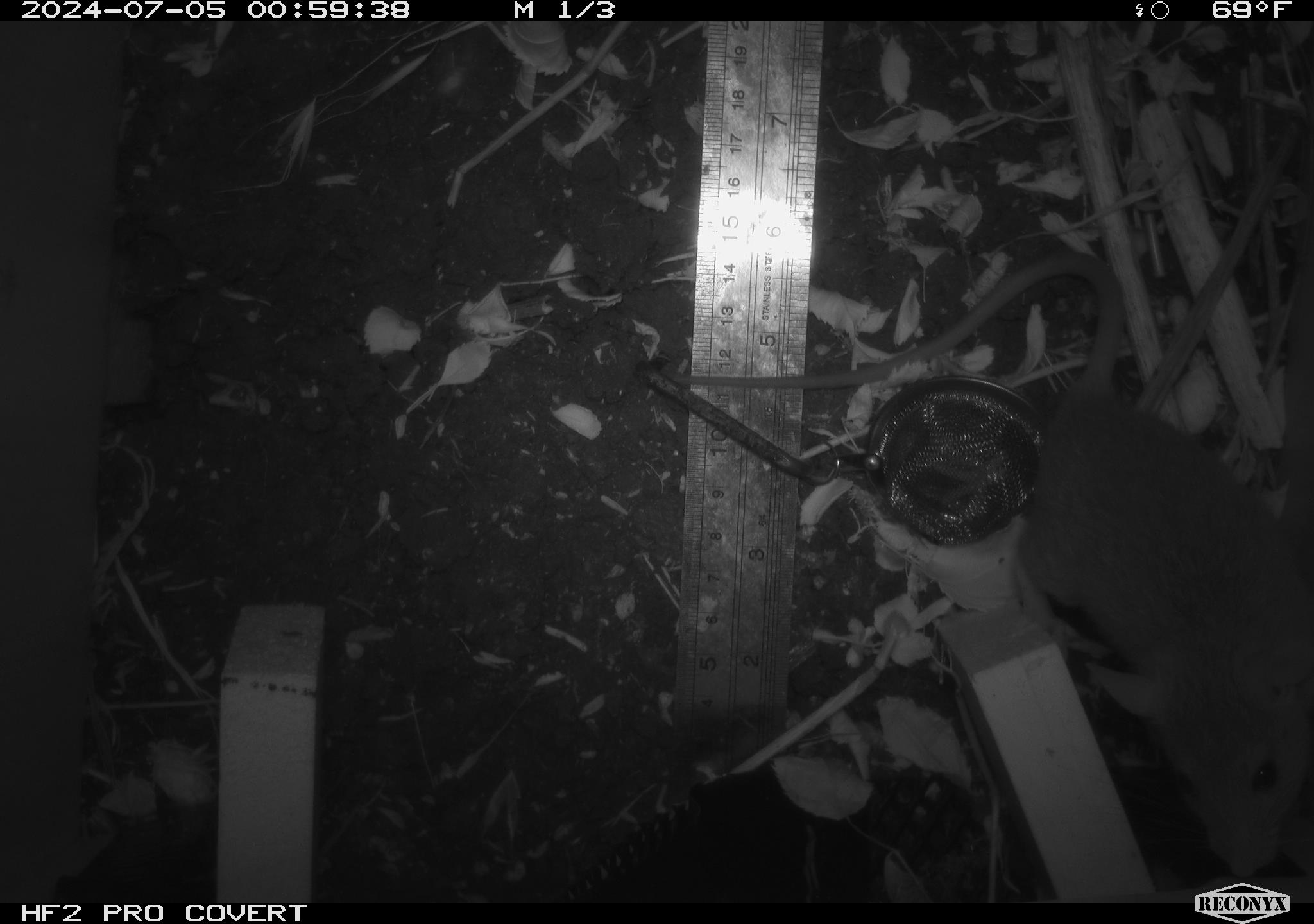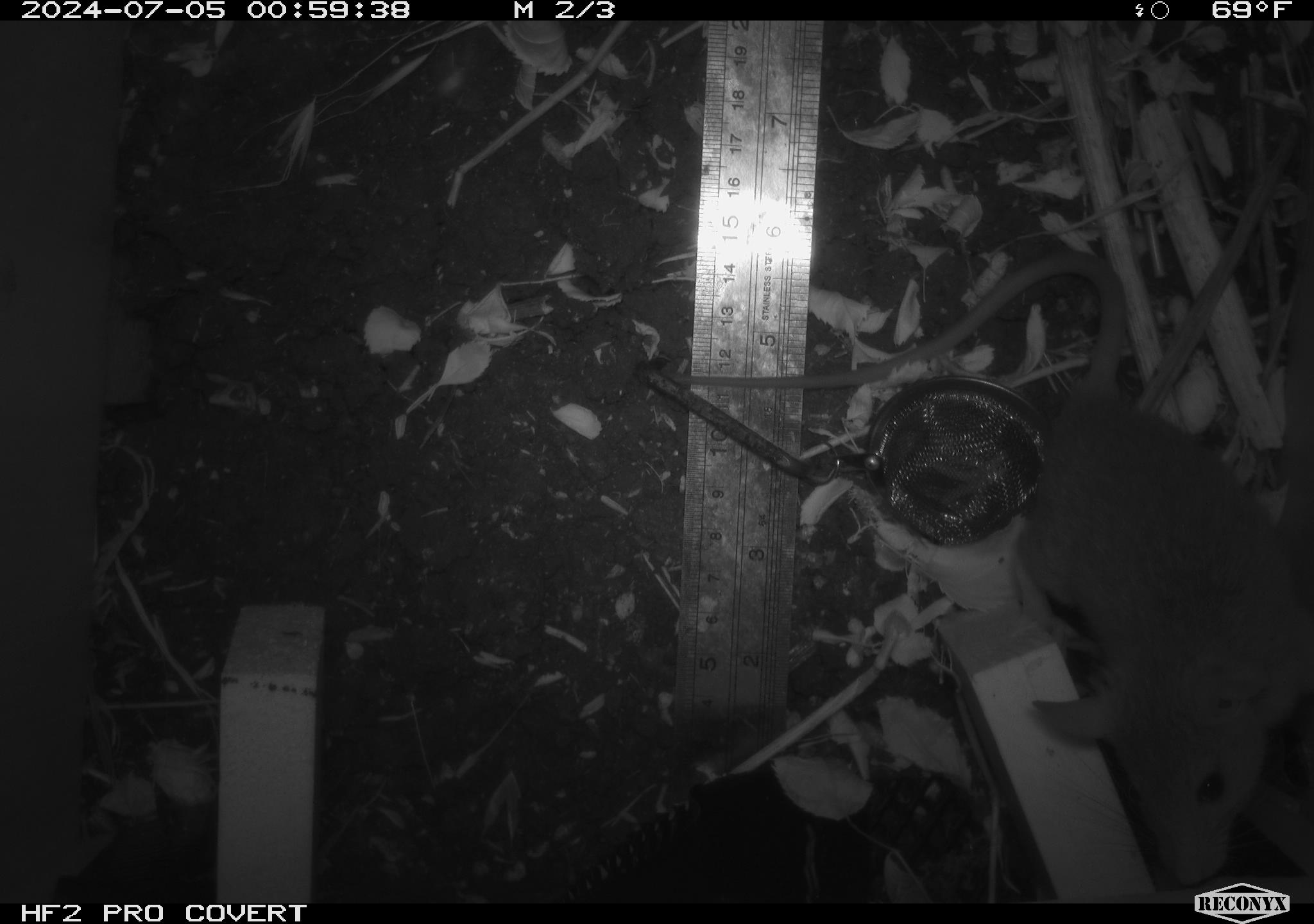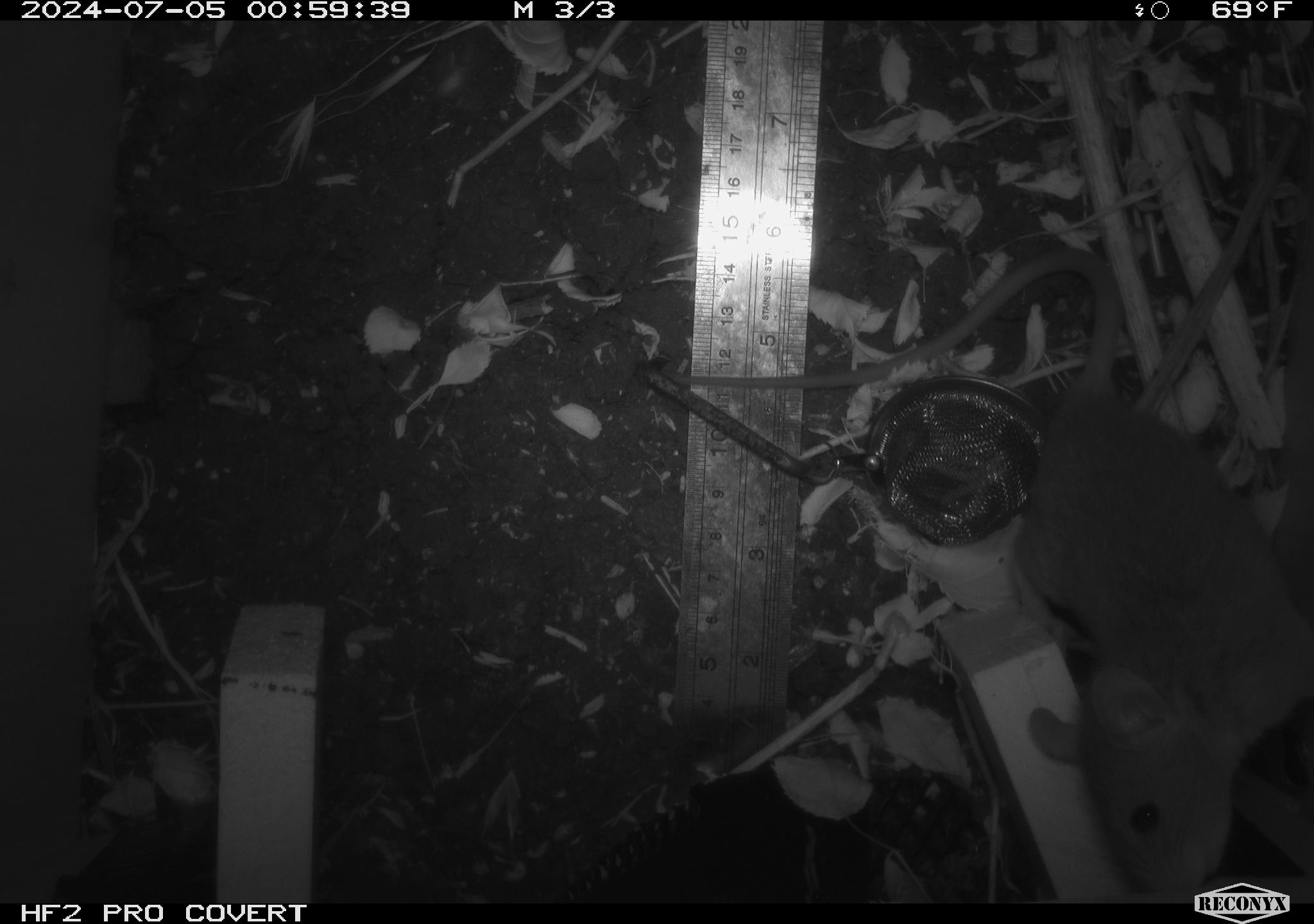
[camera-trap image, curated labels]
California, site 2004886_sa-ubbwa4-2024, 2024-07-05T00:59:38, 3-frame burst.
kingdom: Animalia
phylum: Chordata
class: Mammalia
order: Rodentia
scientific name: Rodentia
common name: woodrat or rat or mouse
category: woodrat or rat or mouse species